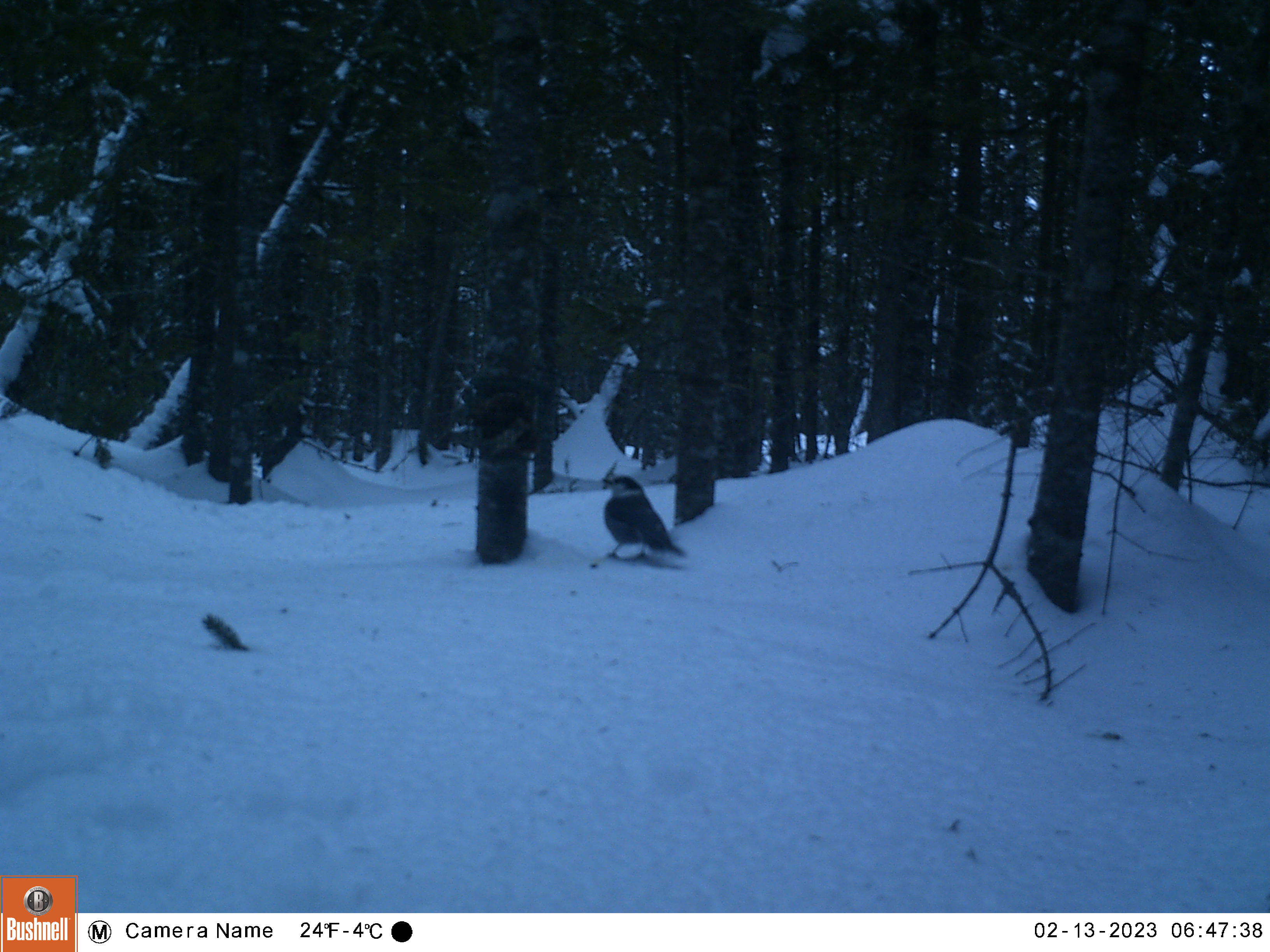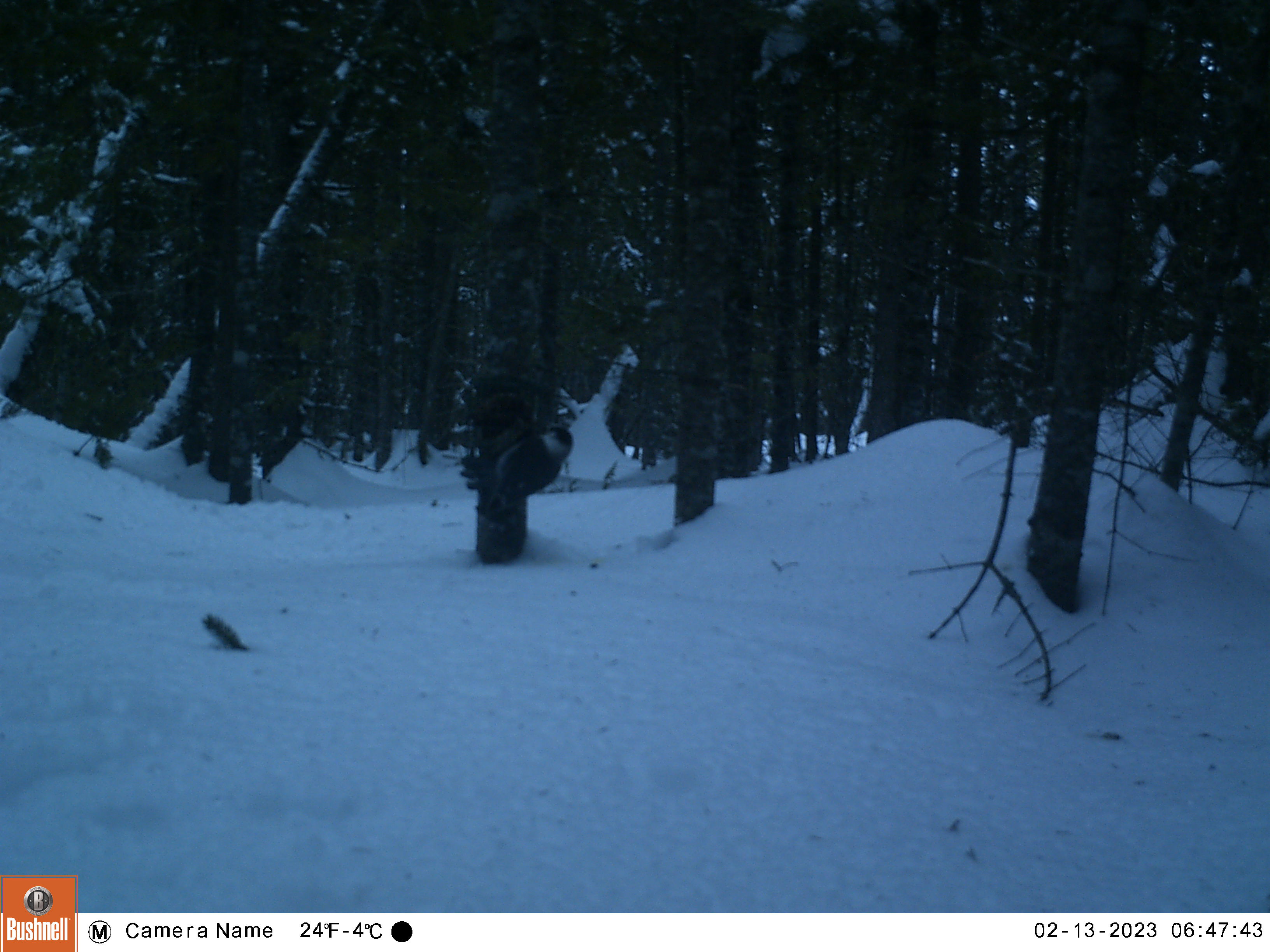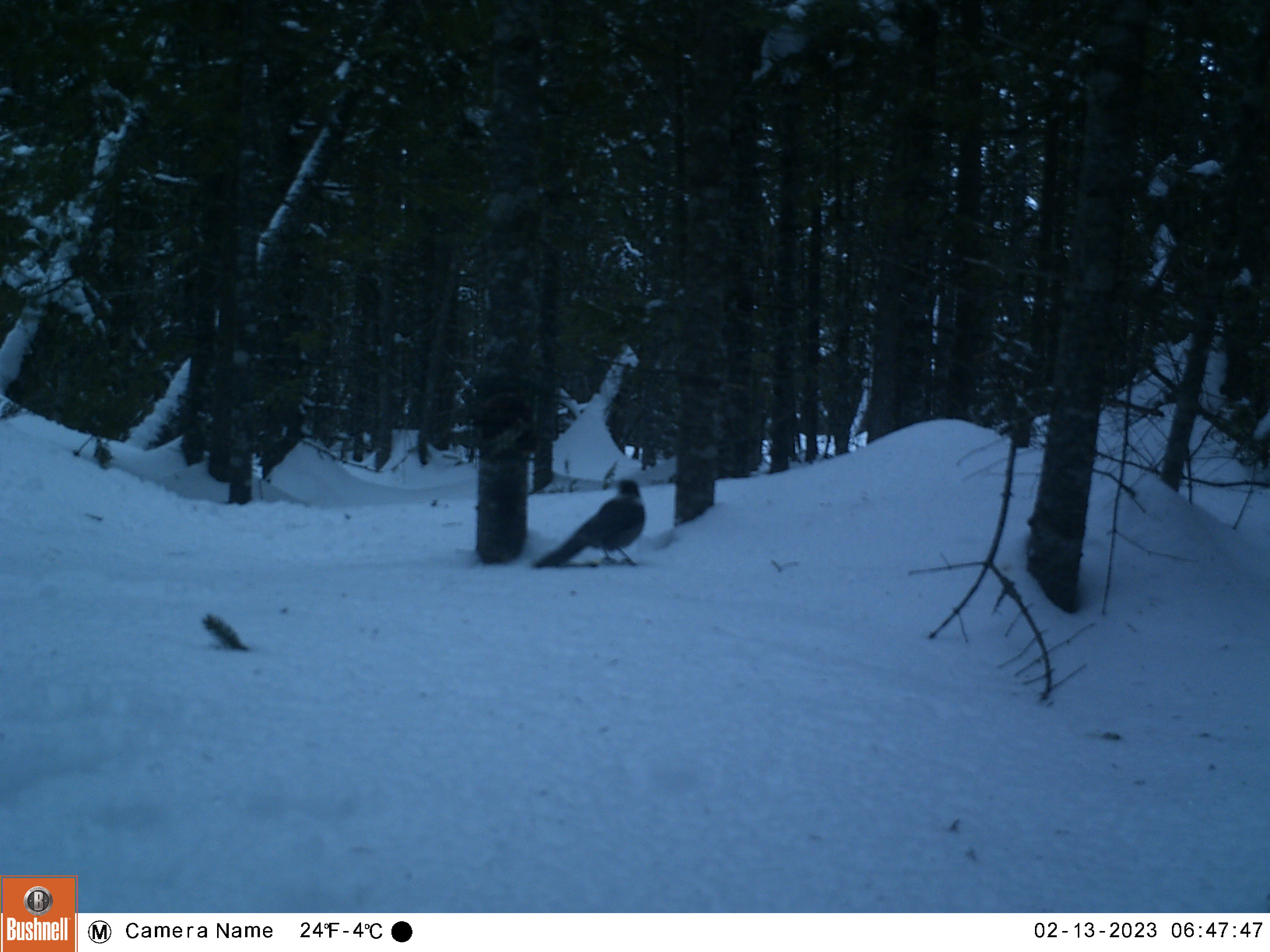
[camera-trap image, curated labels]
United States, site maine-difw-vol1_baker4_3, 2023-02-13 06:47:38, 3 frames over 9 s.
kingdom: Animalia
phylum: Chordata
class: Aves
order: Passeriformes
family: Corvidae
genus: Perisoreus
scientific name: Perisoreus canadensis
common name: canada jay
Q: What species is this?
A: Canada jay (Perisoreus canadensis).